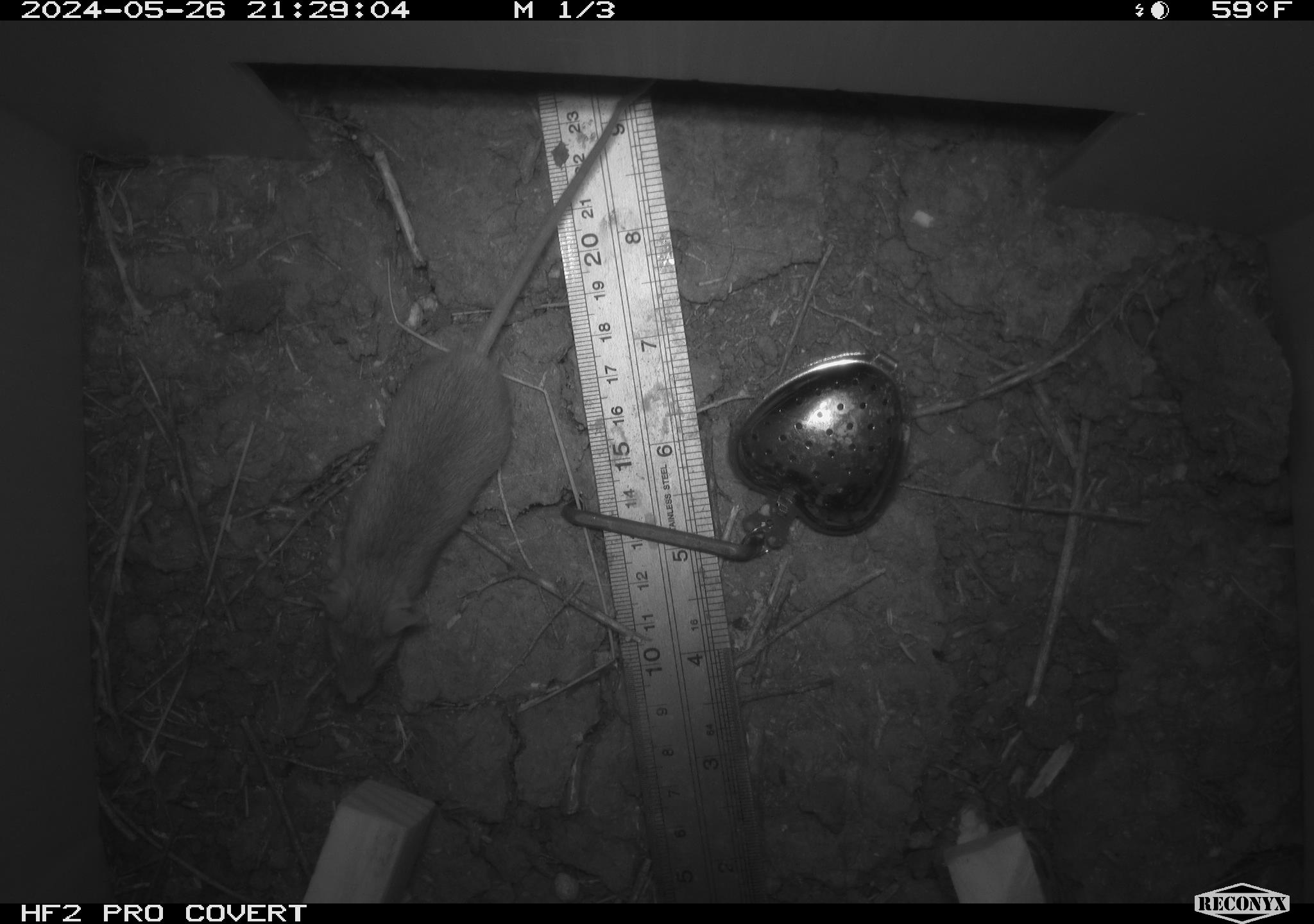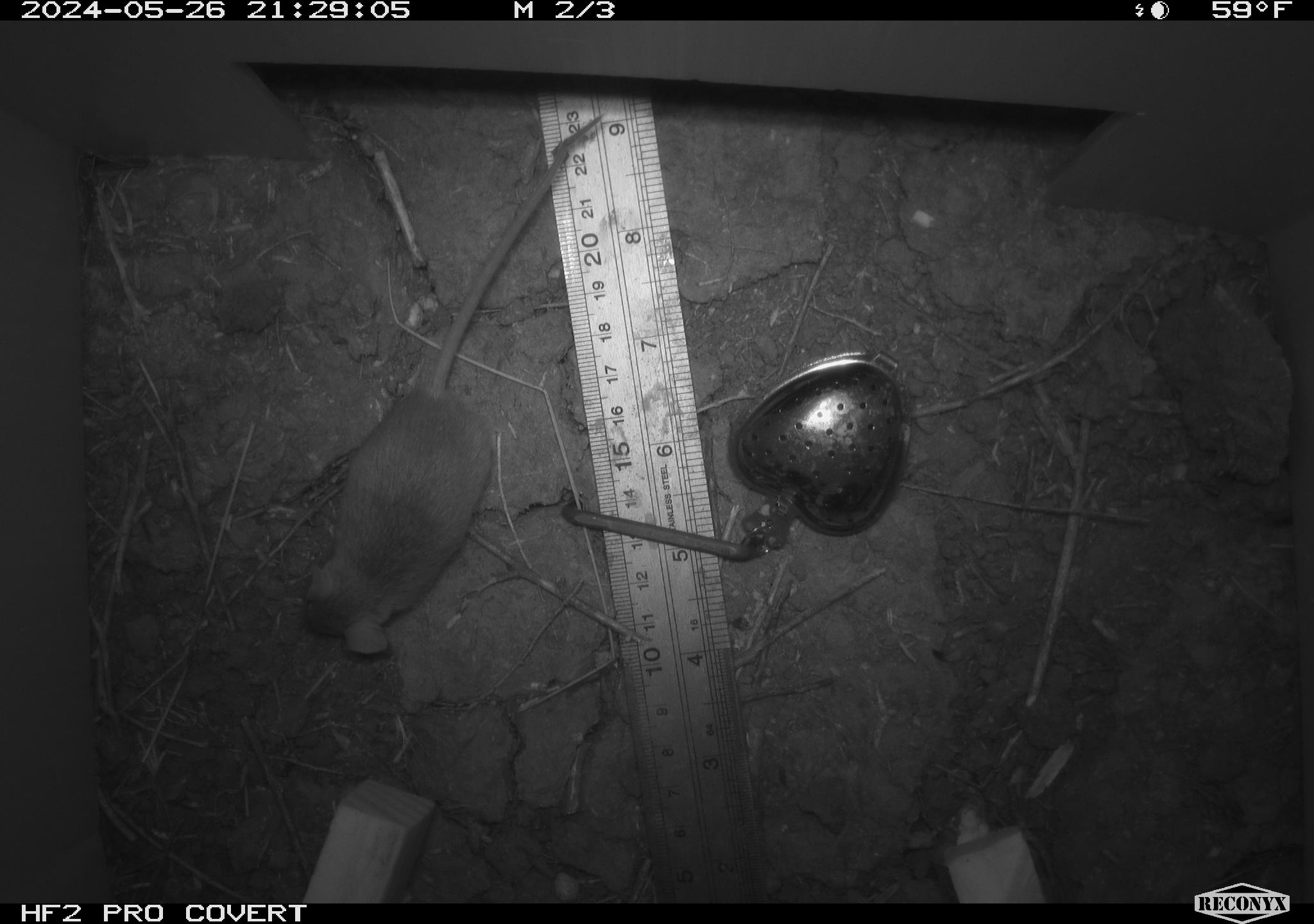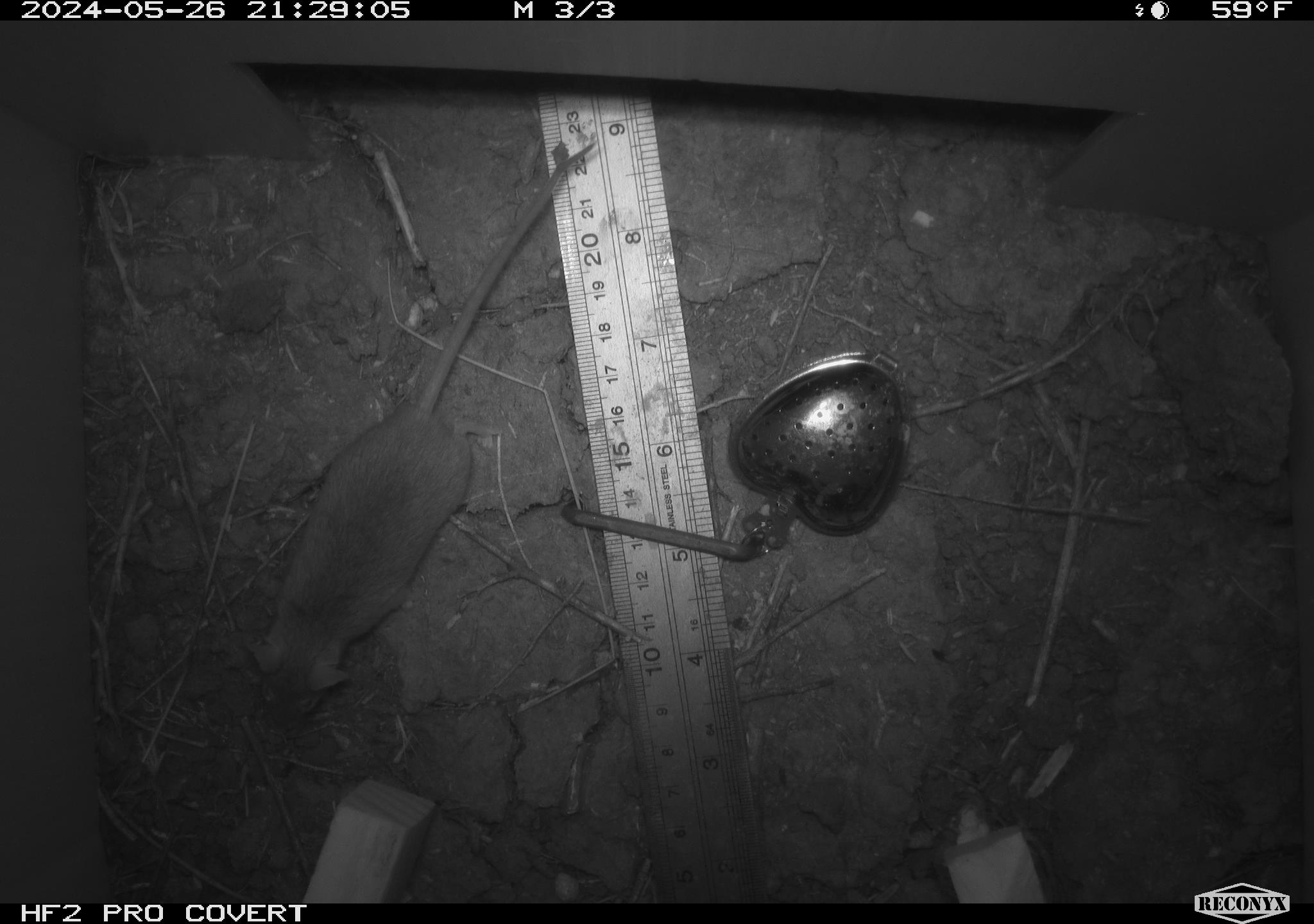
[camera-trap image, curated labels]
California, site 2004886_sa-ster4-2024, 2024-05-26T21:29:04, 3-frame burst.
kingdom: Animalia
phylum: Chordata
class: Mammalia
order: Rodentia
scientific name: Rodentia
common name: mouse species